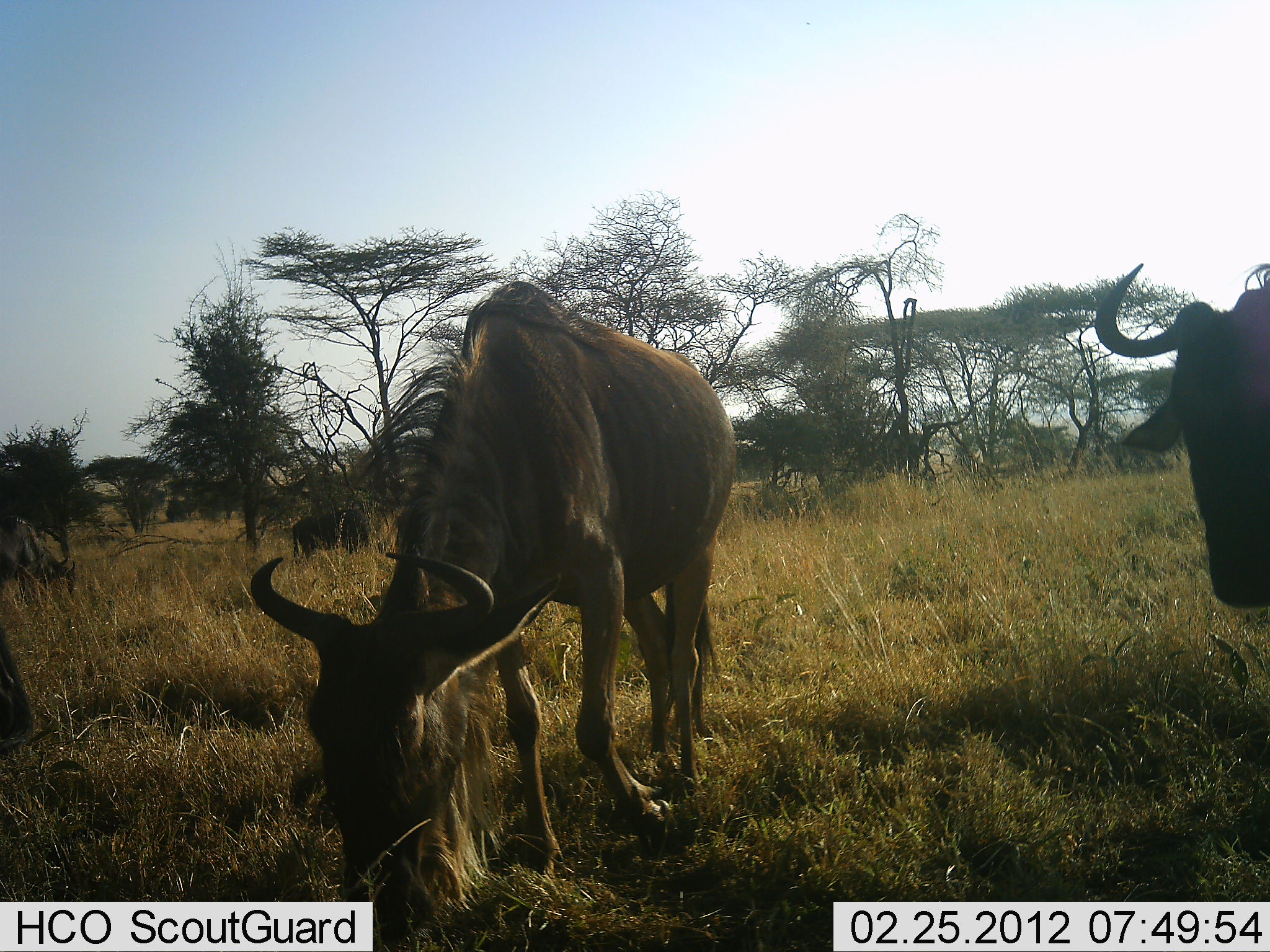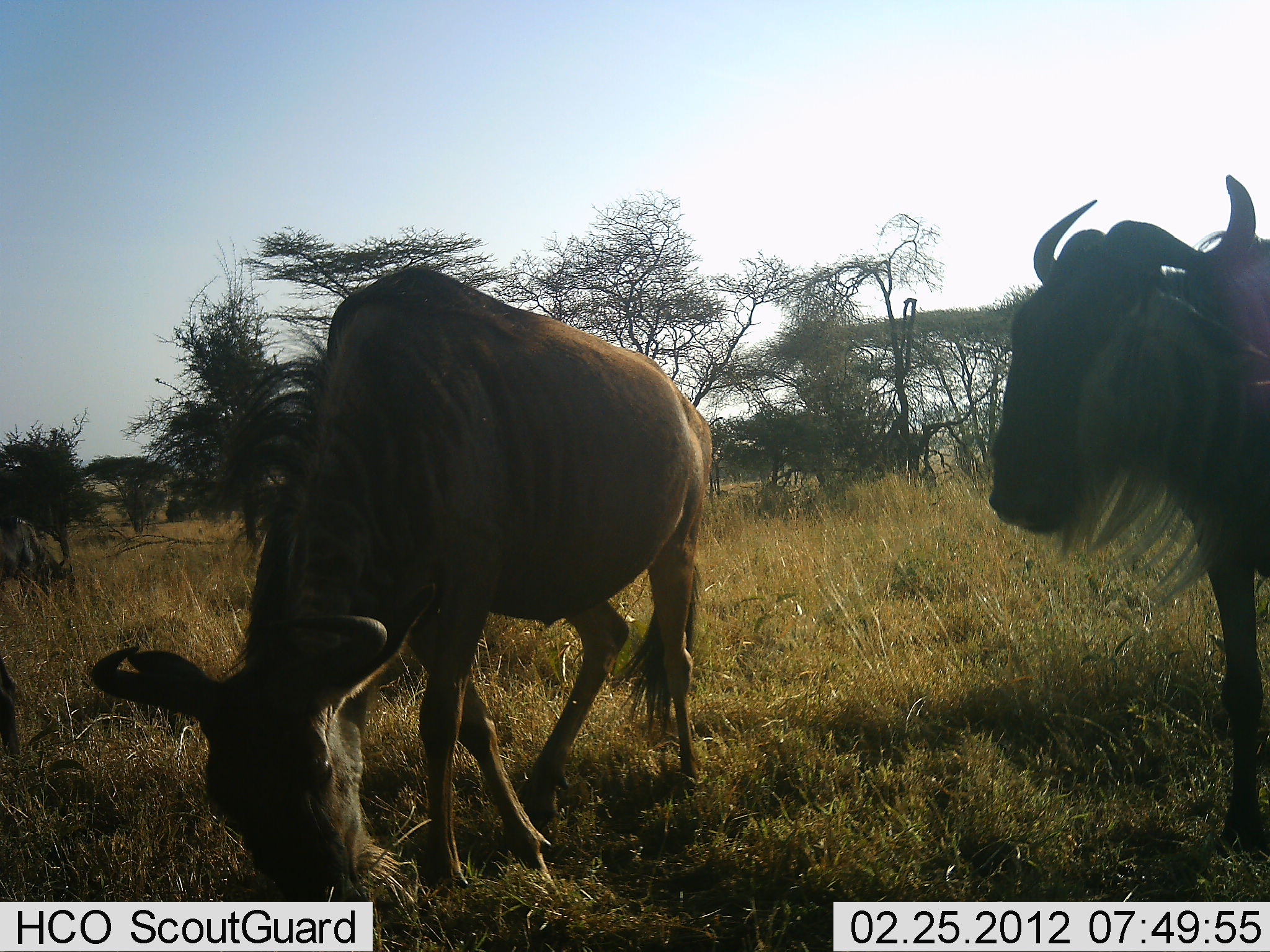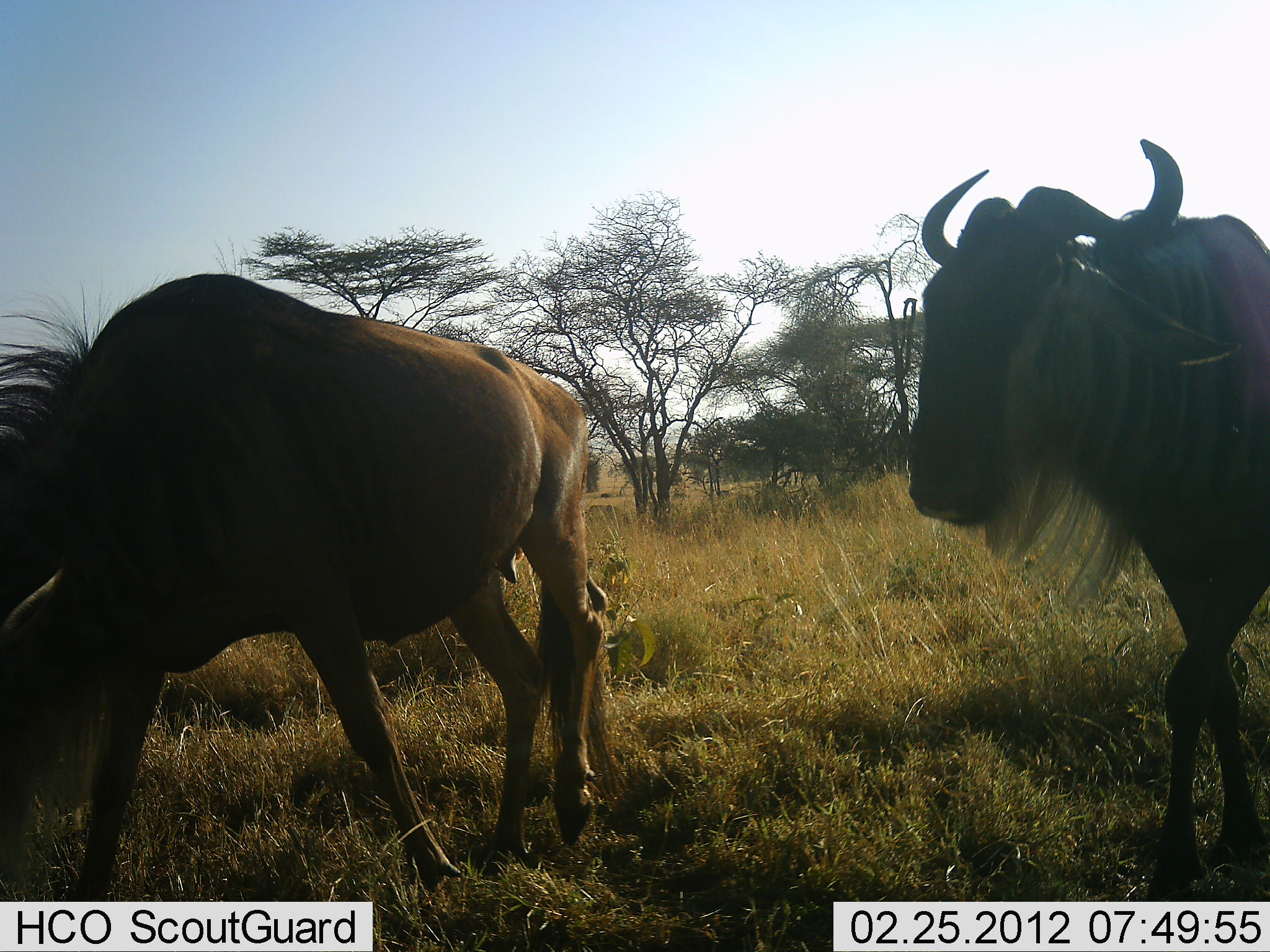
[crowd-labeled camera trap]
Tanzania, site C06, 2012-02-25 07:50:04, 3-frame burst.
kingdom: Animalia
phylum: Chordata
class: Mammalia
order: Artiodactyla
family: Bovidae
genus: Connochaetes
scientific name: Connochaetes taurinus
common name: blue wildebeest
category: wildebeest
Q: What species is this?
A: Wildebeest (blue wildebeest) (Connochaetes taurinus).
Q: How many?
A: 3.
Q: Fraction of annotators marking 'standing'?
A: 32%.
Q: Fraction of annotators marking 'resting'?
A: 5%.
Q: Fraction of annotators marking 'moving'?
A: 82%.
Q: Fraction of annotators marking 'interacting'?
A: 0%.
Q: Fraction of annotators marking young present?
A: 0%.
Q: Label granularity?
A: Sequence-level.